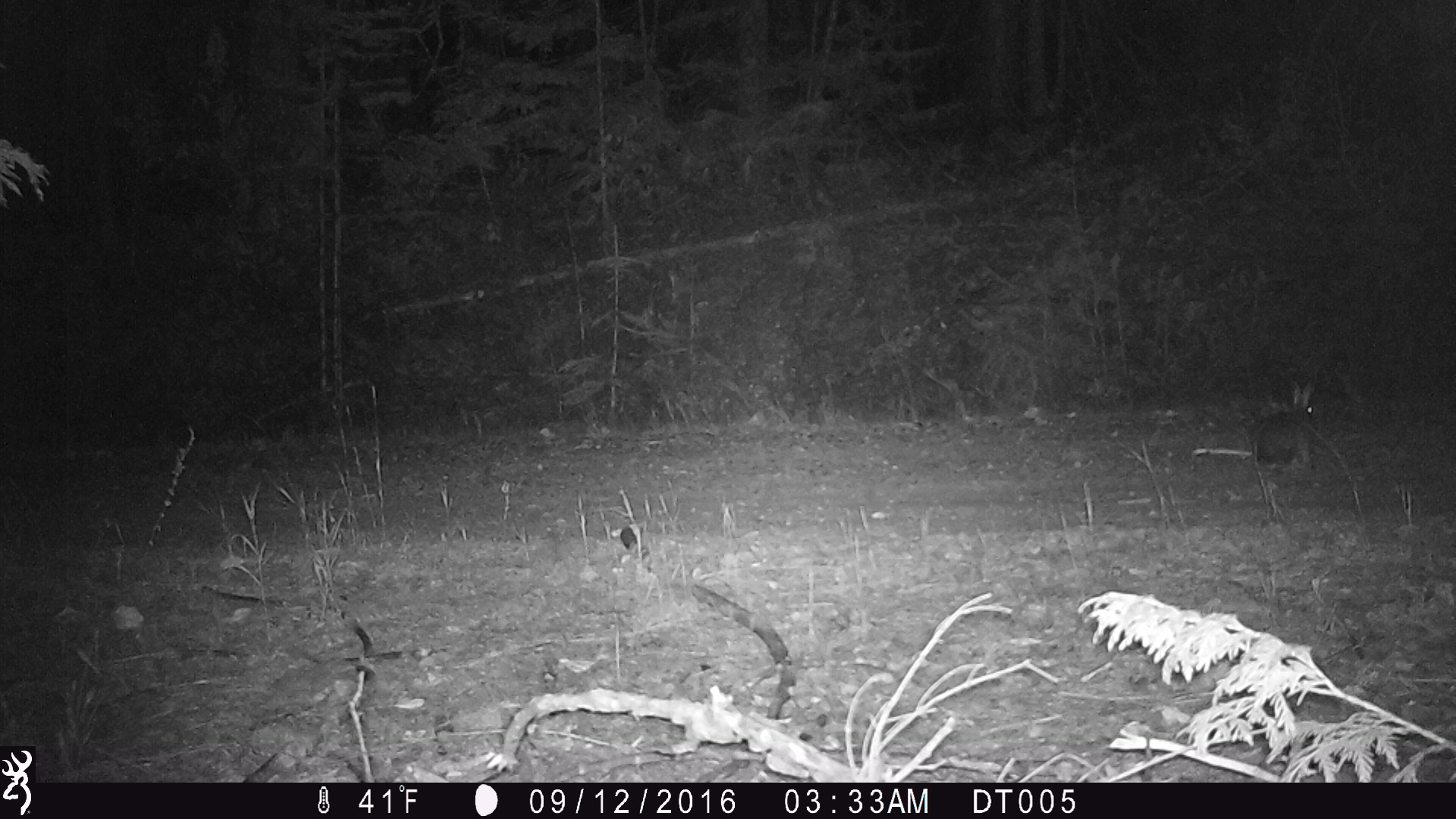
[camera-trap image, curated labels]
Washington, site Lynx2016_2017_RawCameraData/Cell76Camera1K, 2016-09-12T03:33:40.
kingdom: Animalia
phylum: Chordata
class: Mammalia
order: Lagomorpha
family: Leporidae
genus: Lepus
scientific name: Lepus americanus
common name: snowshoe hare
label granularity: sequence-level